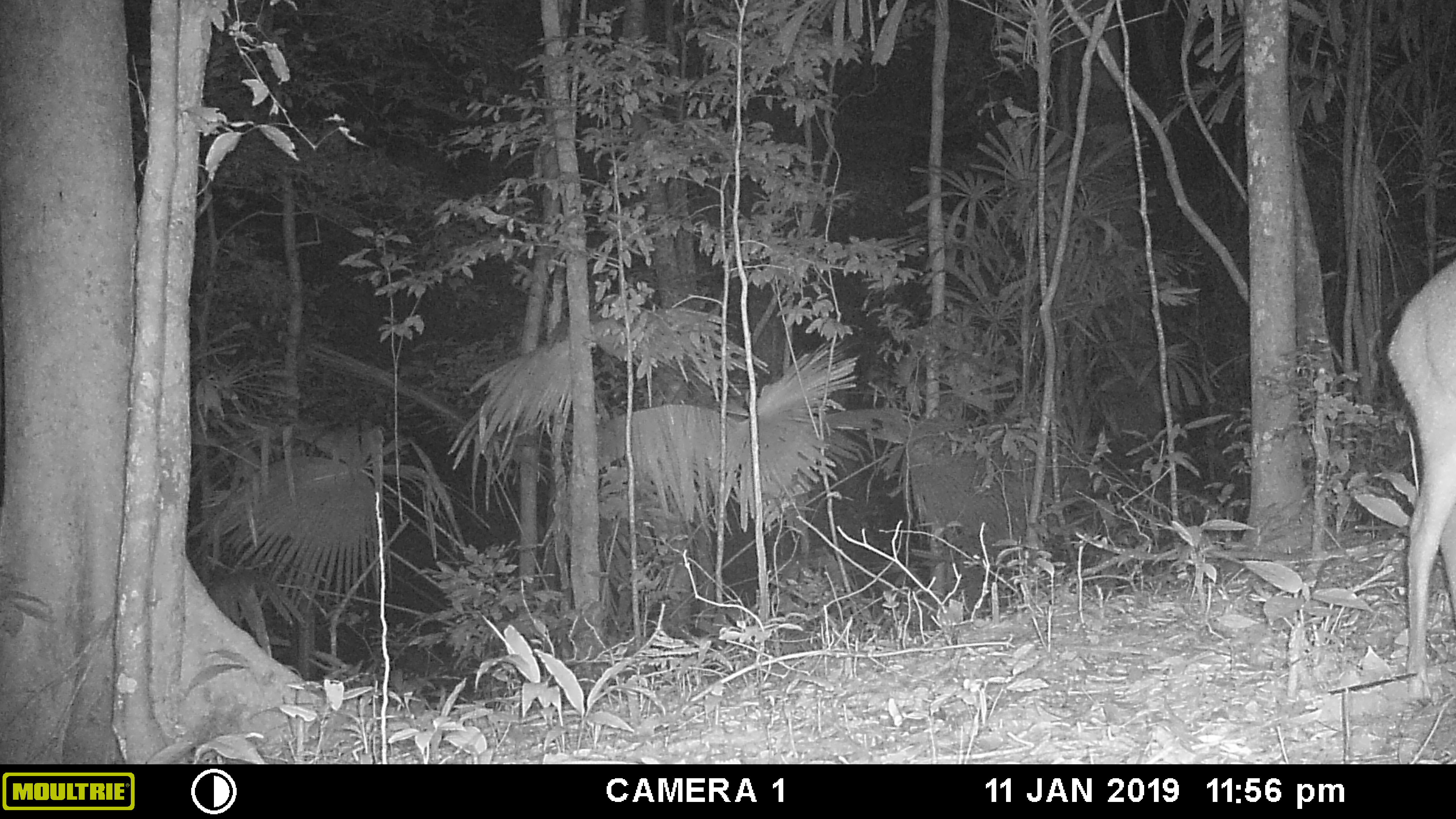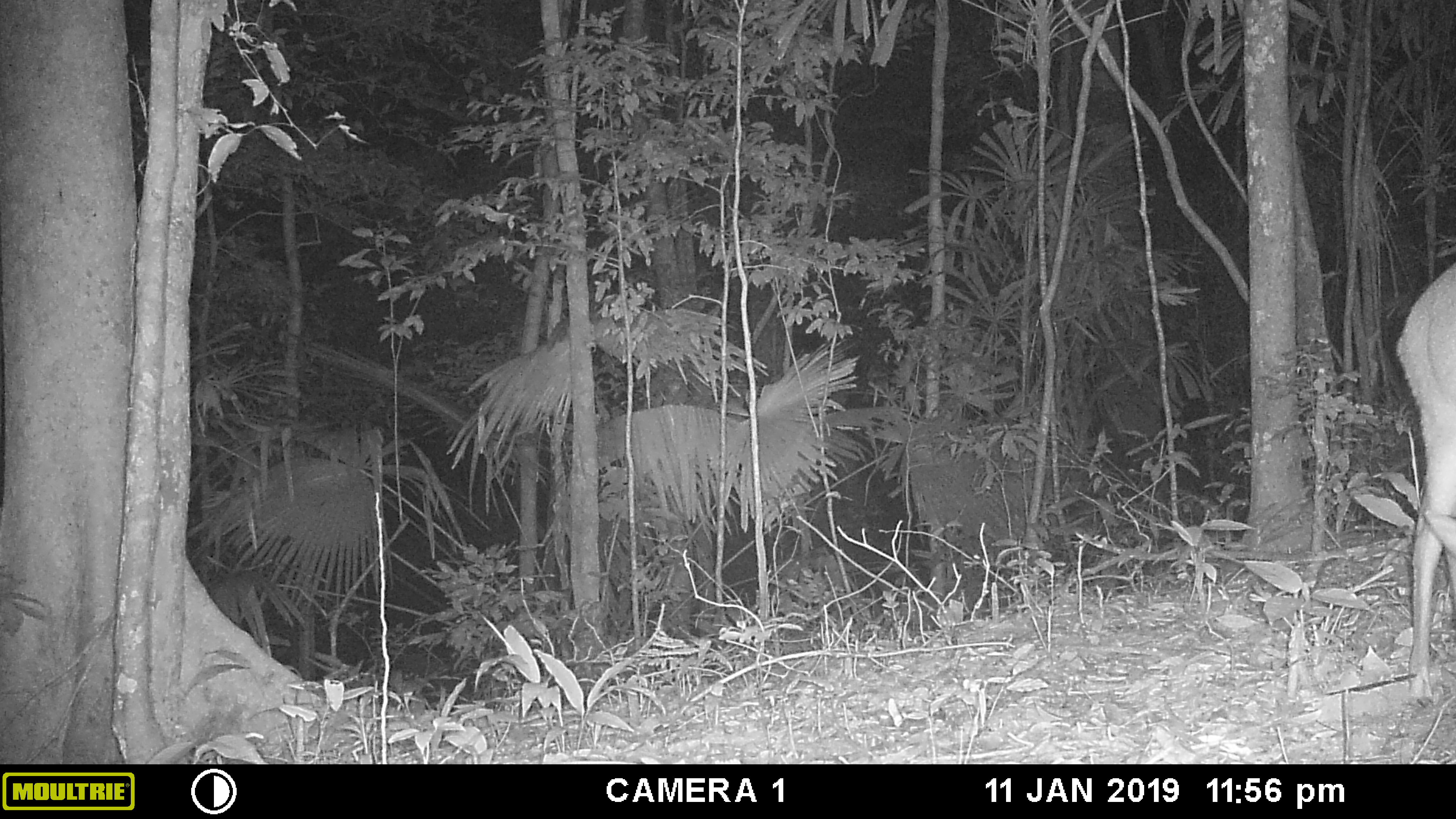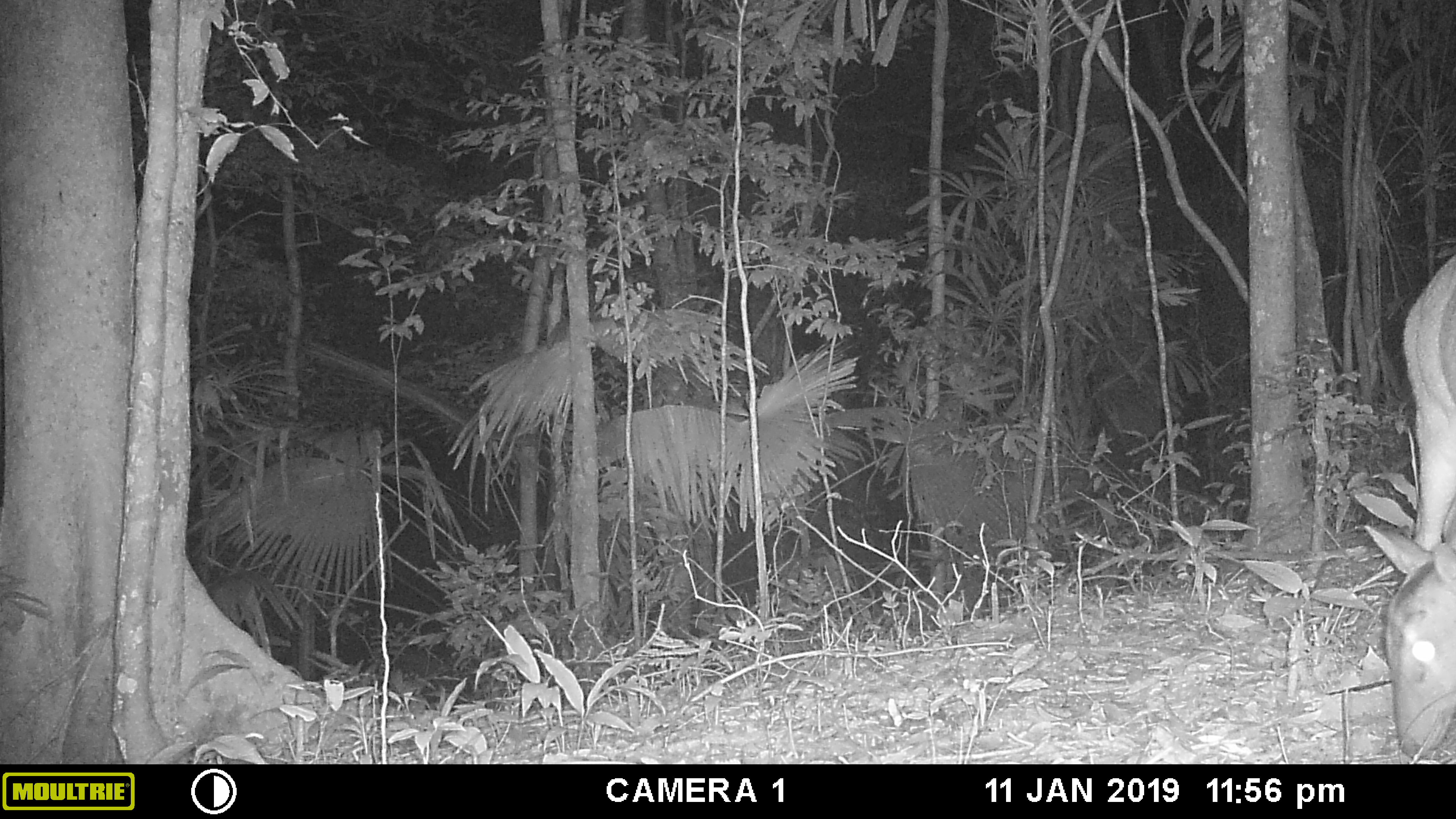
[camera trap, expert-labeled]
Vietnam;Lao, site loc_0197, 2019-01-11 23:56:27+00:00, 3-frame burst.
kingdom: Animalia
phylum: Chordata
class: Mammalia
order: Artiodactyla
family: Cervidae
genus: Muntiacus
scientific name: Muntiacus vuquangensis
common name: large-antlered muntjac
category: large antlered muntjac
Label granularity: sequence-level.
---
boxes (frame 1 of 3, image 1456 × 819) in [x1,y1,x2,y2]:
large antlered muntjac: [1388,257,1456,698]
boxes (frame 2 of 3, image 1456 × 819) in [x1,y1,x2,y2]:
large antlered muntjac: [1396,258,1456,699]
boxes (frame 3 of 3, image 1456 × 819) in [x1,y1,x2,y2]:
large antlered muntjac: [1362,252,1455,759]